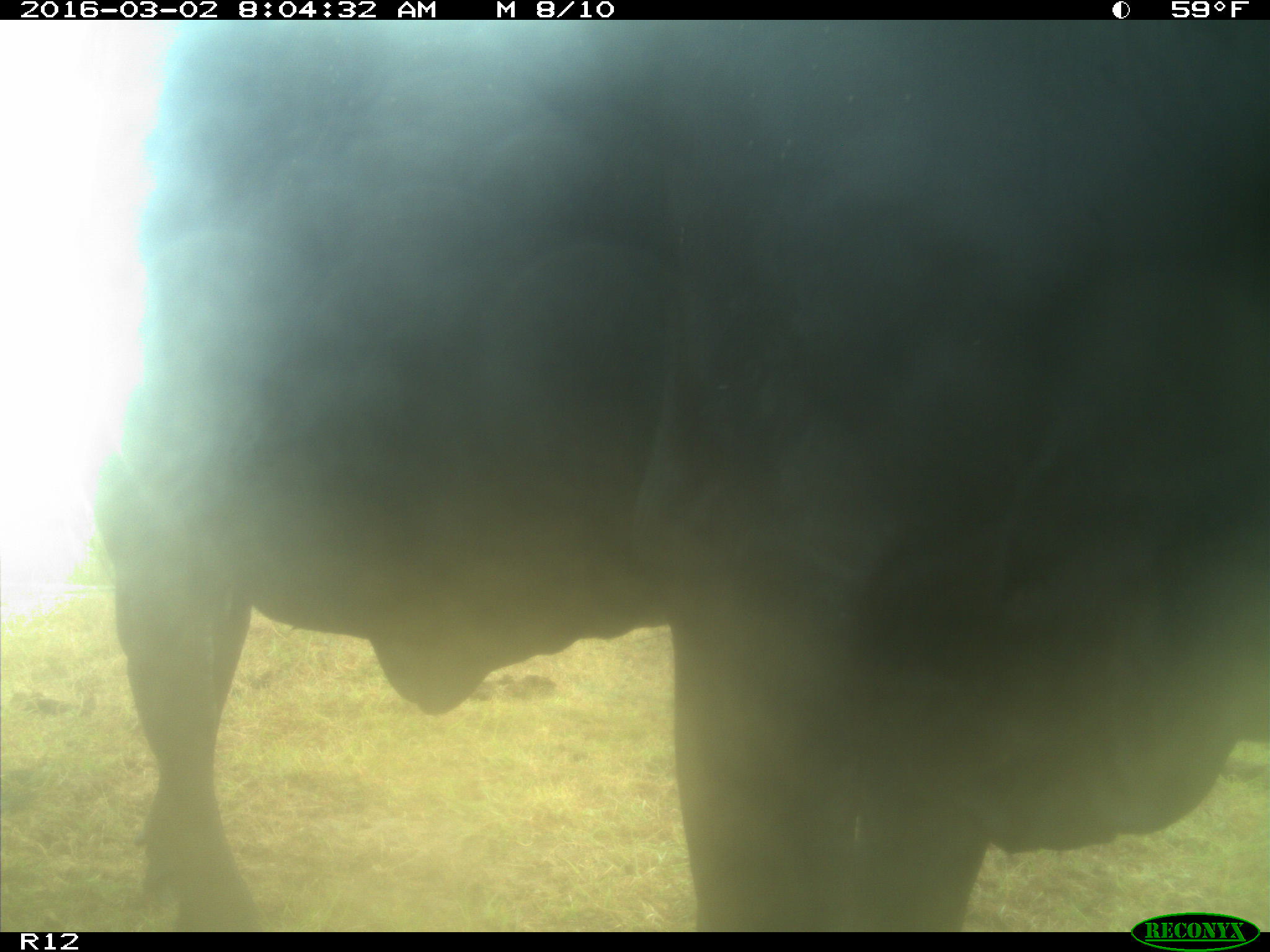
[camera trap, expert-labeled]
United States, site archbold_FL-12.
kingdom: Animalia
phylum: Chordata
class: Mammalia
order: Artiodactyla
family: Bovidae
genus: Bos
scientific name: Bos taurus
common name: domestic cow